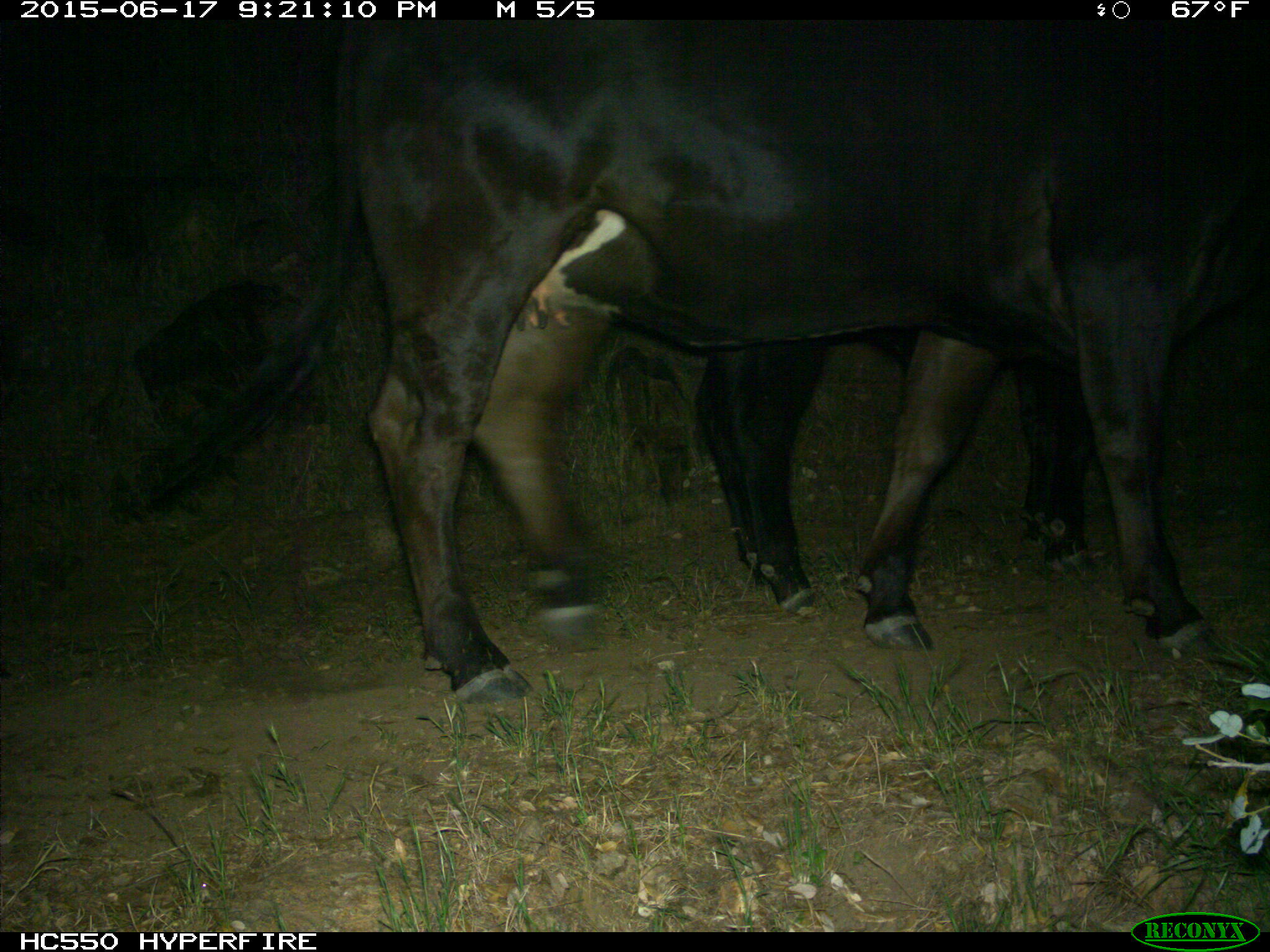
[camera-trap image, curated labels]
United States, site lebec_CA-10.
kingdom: Animalia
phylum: Chordata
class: Mammalia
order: Artiodactyla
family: Bovidae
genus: Bos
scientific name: Bos taurus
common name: domestic cow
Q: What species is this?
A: Bos taurus (domestic cow).